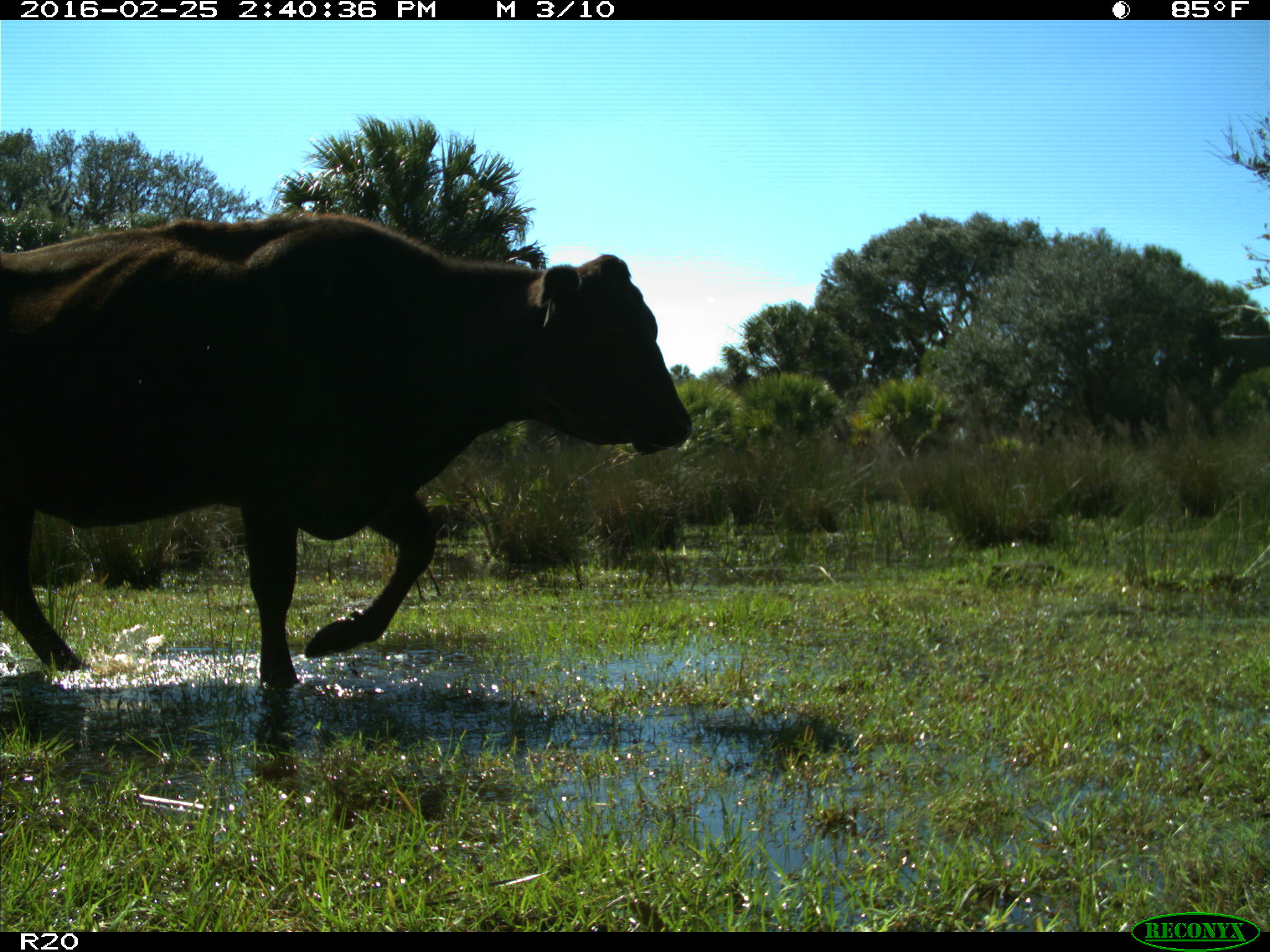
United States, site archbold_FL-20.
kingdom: Animalia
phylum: Chordata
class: Mammalia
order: Artiodactyla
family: Bovidae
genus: Bos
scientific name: Bos taurus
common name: domestic cow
Bos taurus (domestic cow).